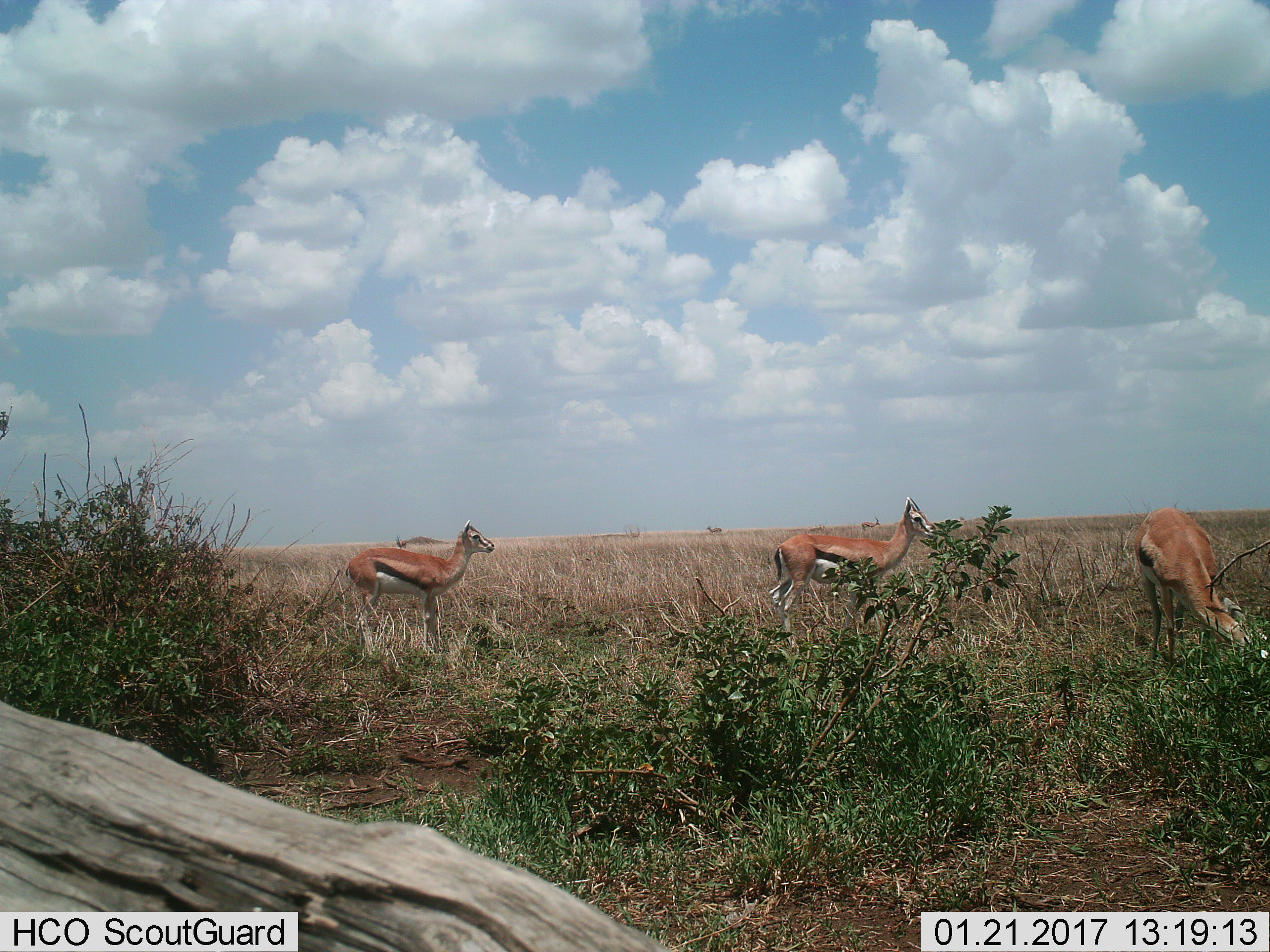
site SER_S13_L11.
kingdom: Animalia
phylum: Chordata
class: Mammalia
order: Artiodactyla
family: Bovidae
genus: Eudorcas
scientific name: Eudorcas thomsonii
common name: thomson's gazelle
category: gazellethomsons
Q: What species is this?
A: Gazellethomsons (thomson's gazelle) (Eudorcas thomsonii).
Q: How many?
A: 3.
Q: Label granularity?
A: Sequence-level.